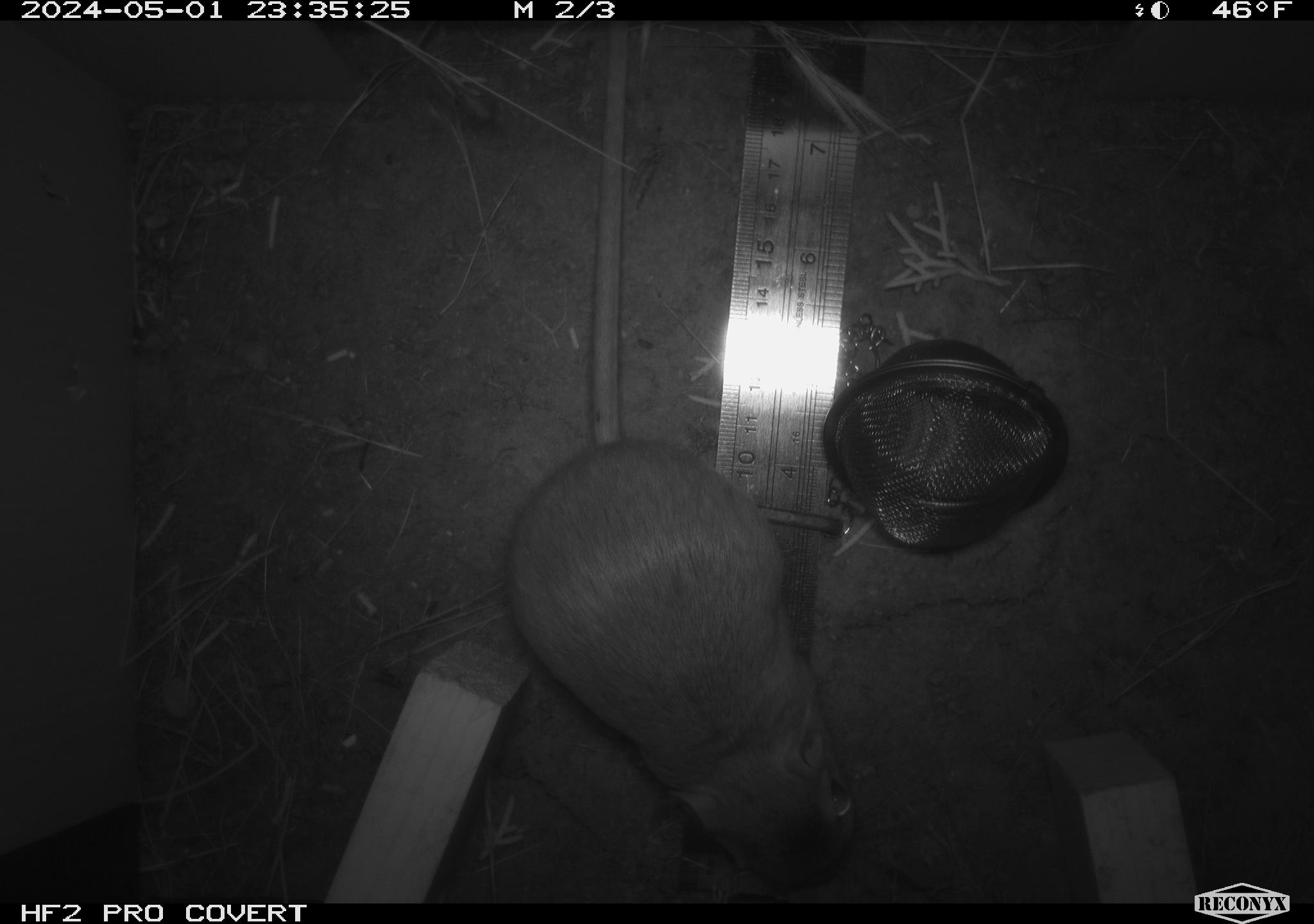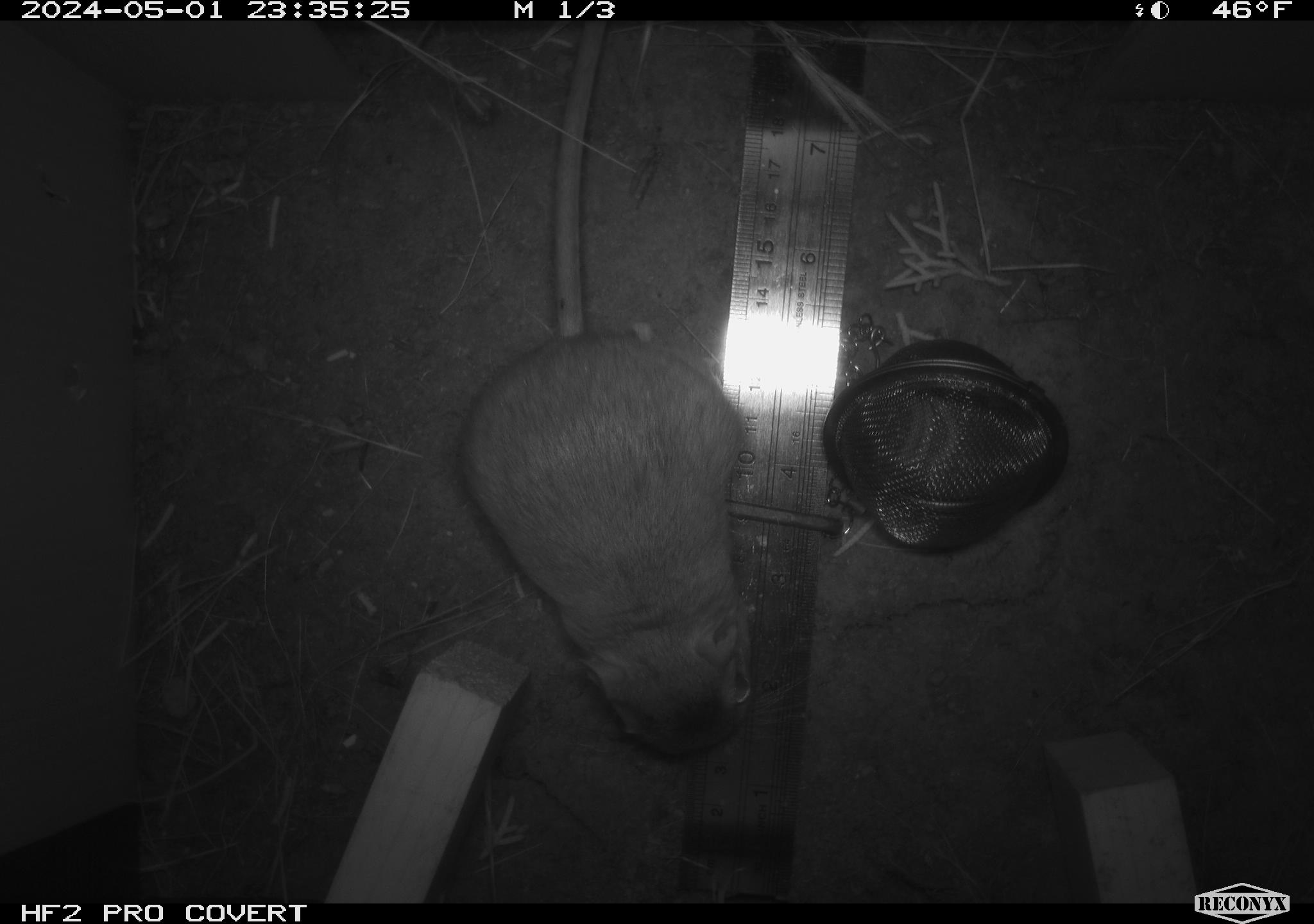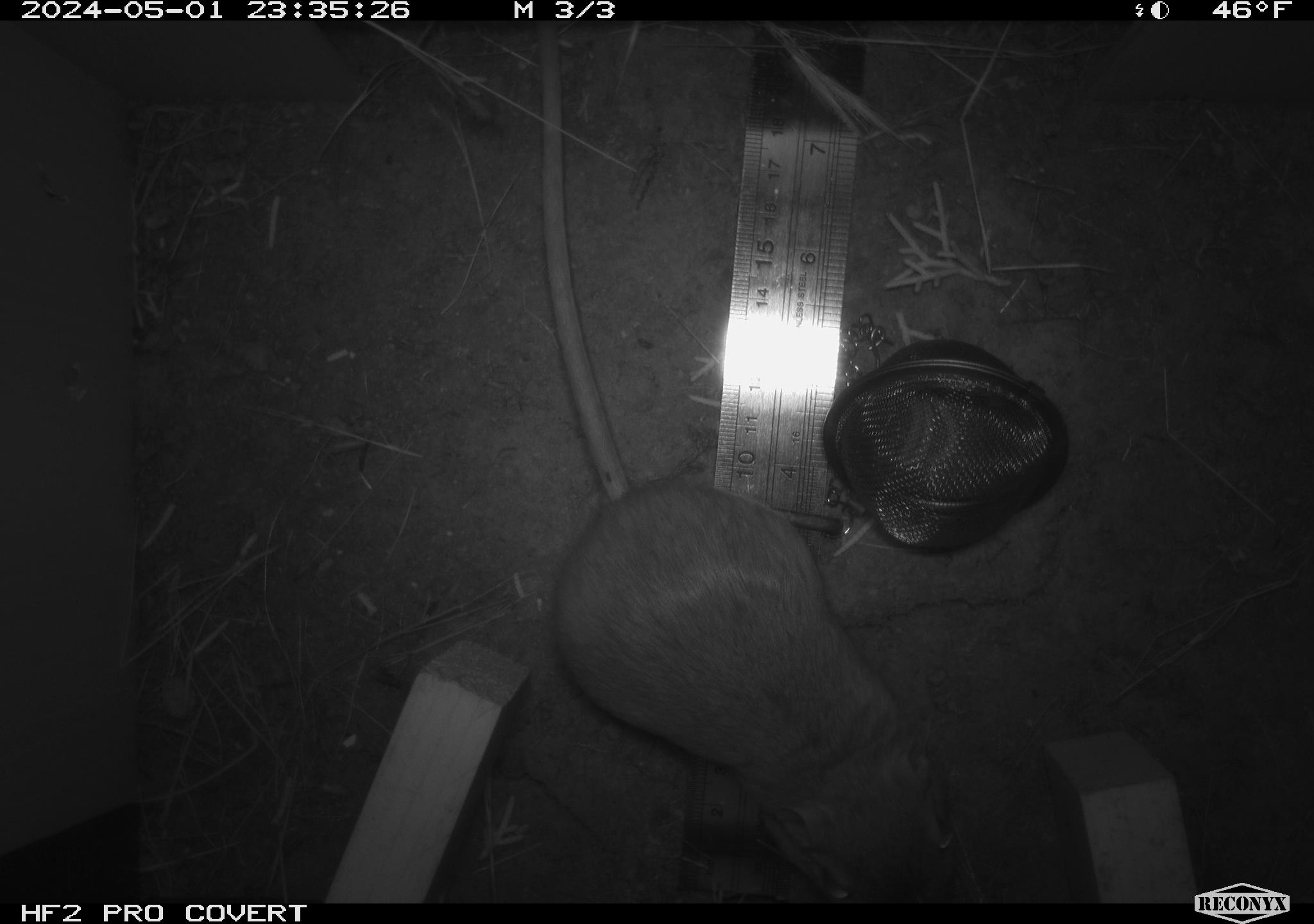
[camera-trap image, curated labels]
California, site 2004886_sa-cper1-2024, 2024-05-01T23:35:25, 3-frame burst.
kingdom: Animalia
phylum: Chordata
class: Mammalia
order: Rodentia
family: Heteromyidae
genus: Dipodomys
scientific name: Dipodomys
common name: kangaroo rats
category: dipodomys species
Dipodomys species (kangaroo rats) (Dipodomys).